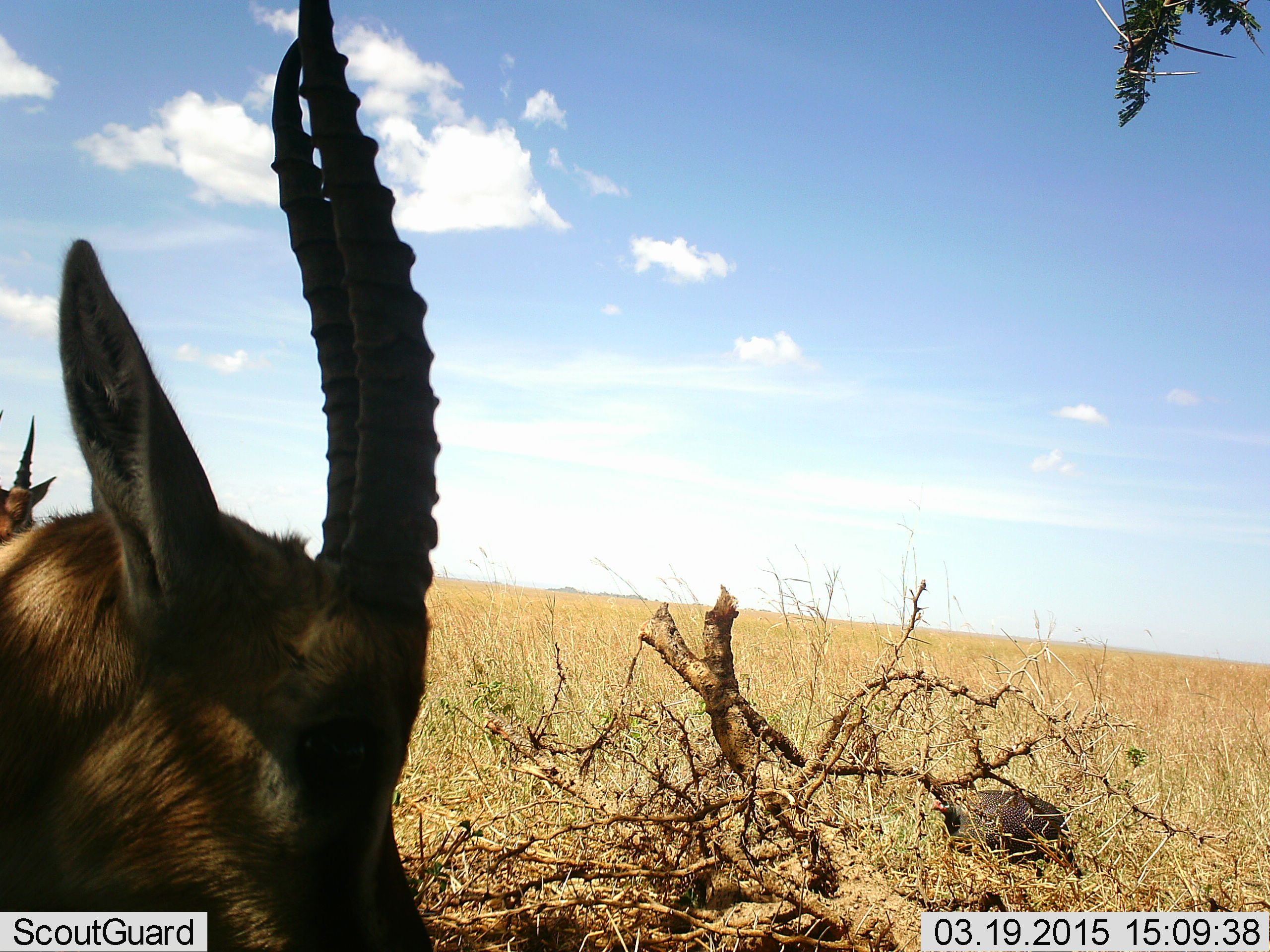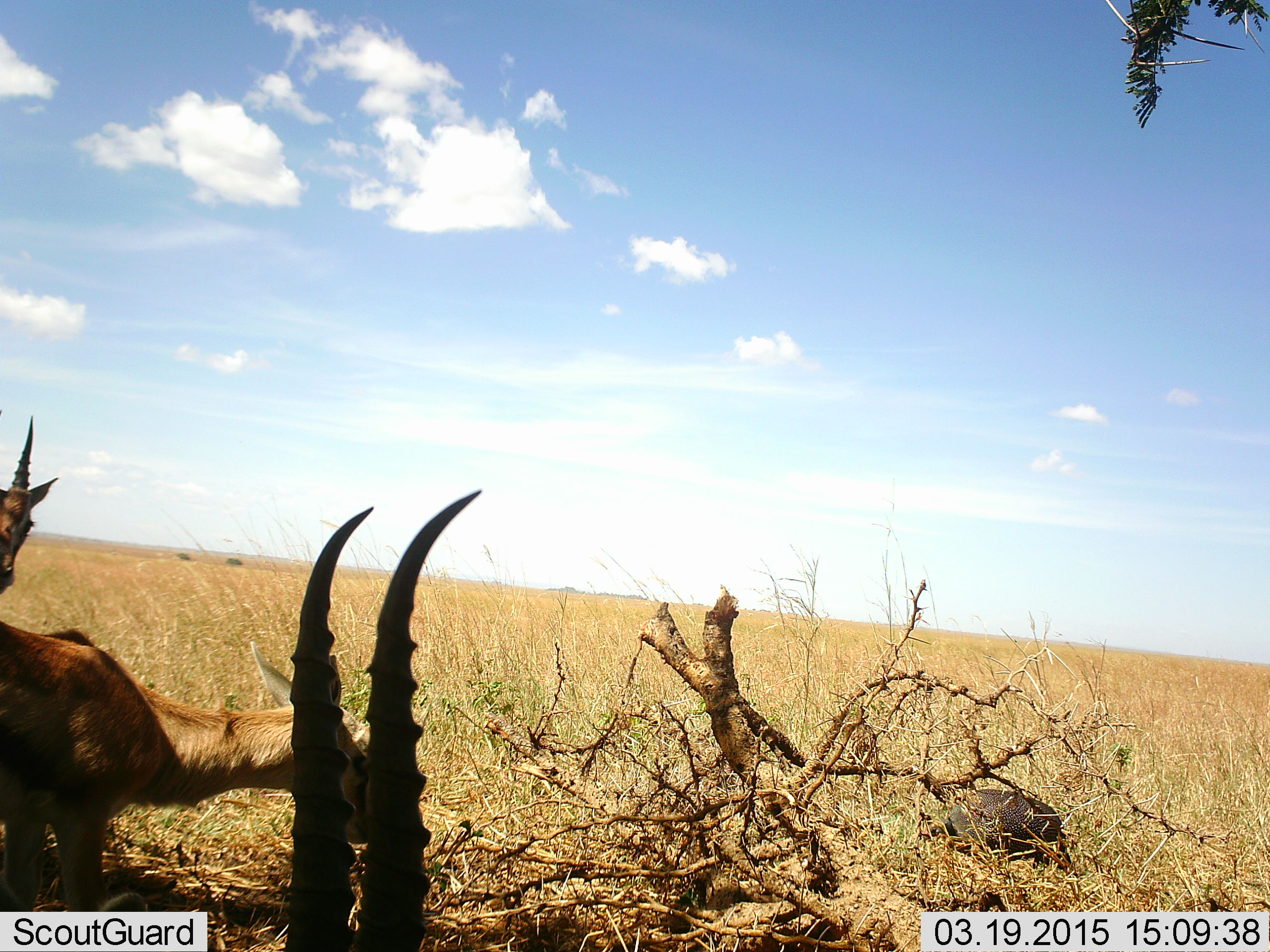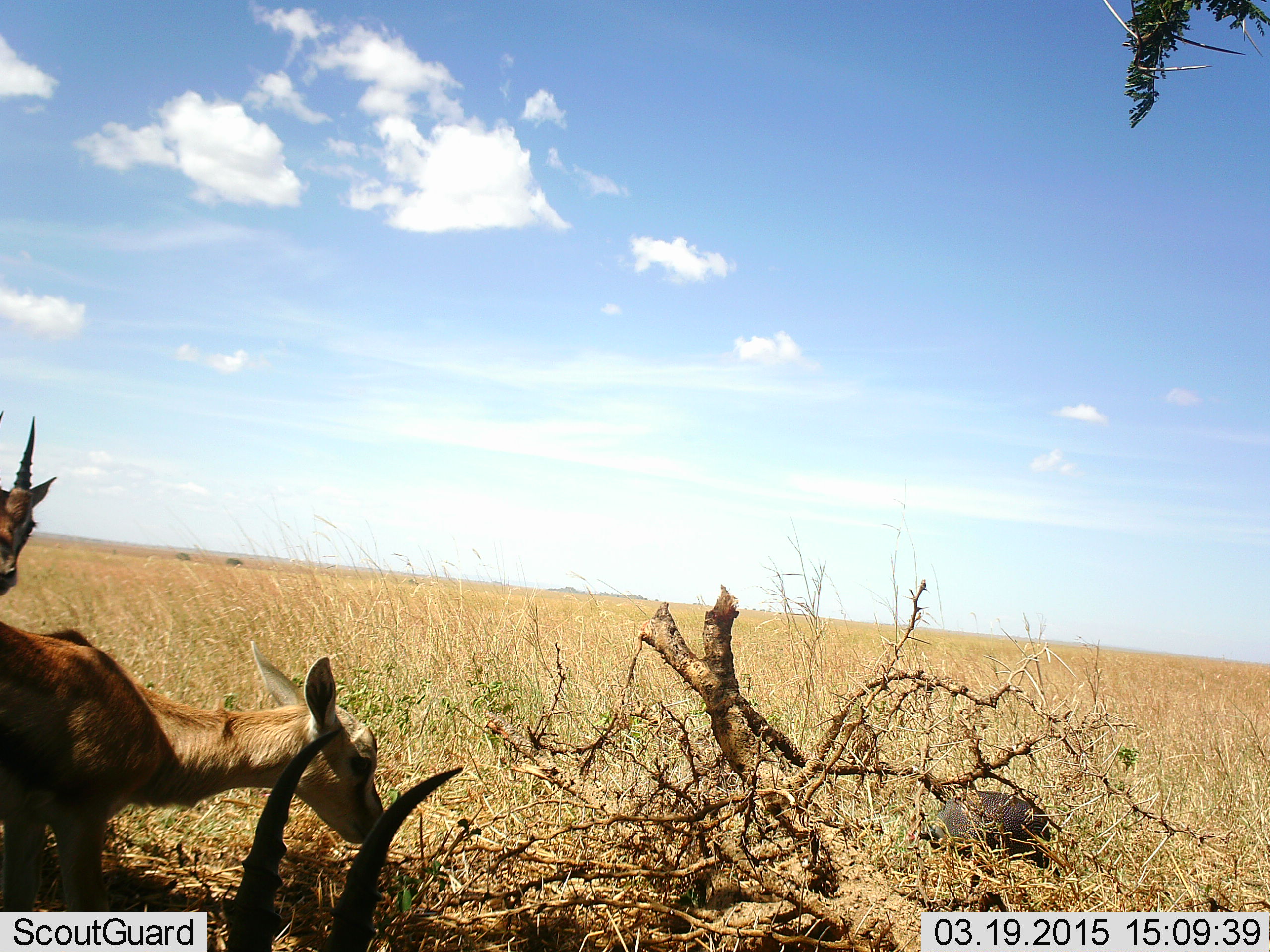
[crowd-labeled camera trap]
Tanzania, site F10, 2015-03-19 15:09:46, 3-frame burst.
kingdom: Animalia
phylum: Chordata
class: Mammalia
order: Artiodactyla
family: Bovidae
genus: Eudorcas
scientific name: Eudorcas thomsonii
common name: thomson's gazelle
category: gazellethomsons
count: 3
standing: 88%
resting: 6%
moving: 0%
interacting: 0%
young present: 6%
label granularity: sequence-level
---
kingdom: Animalia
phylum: Chordata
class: Aves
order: Galliformes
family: Numididae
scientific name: Numididae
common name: guinea fowl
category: guineafowl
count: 1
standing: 33%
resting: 0%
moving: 17%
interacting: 0%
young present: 0%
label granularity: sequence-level